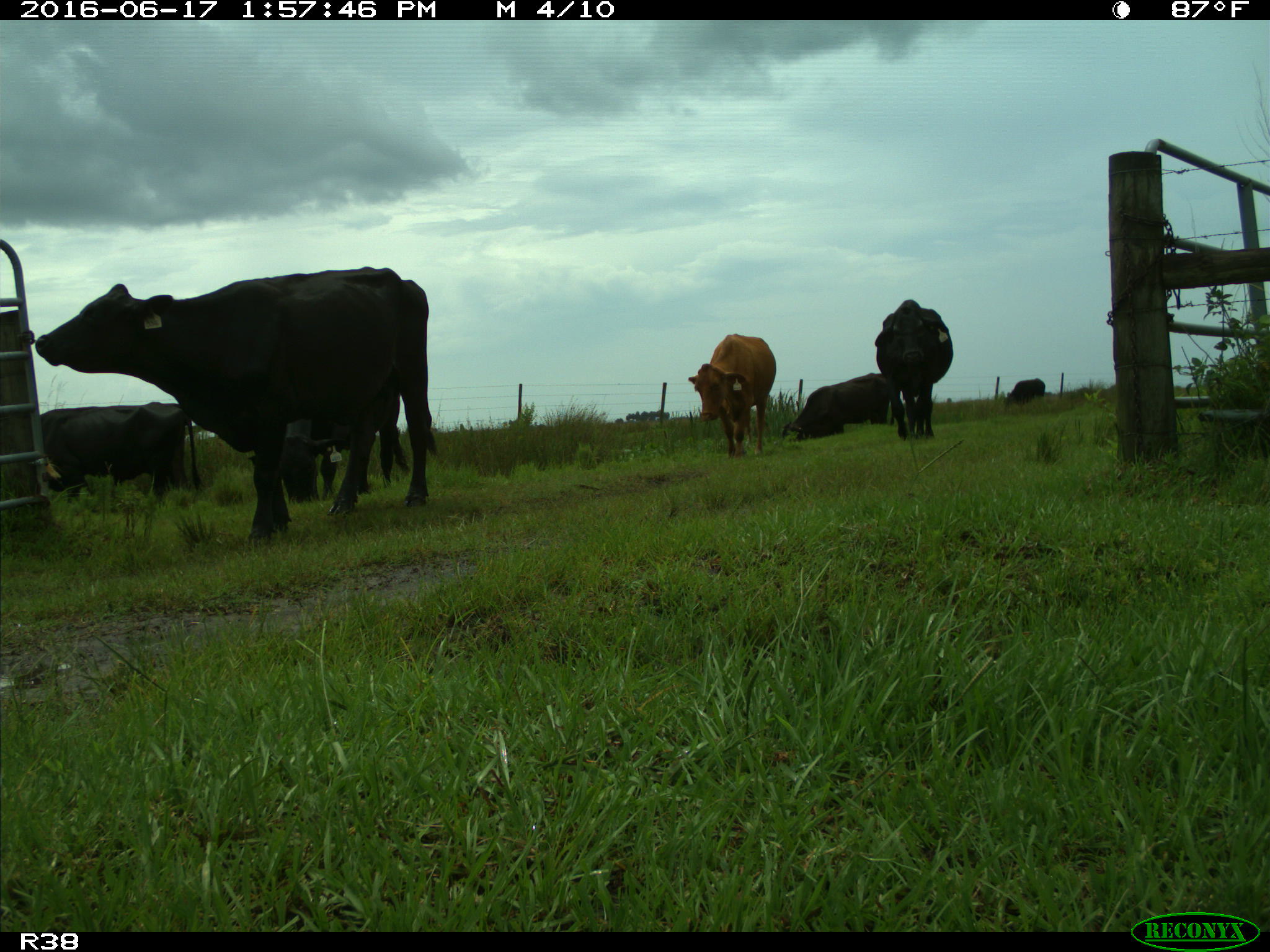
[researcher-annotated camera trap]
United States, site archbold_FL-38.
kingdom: Animalia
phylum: Chordata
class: Mammalia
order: Artiodactyla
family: Bovidae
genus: Bos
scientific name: Bos taurus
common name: domestic cow